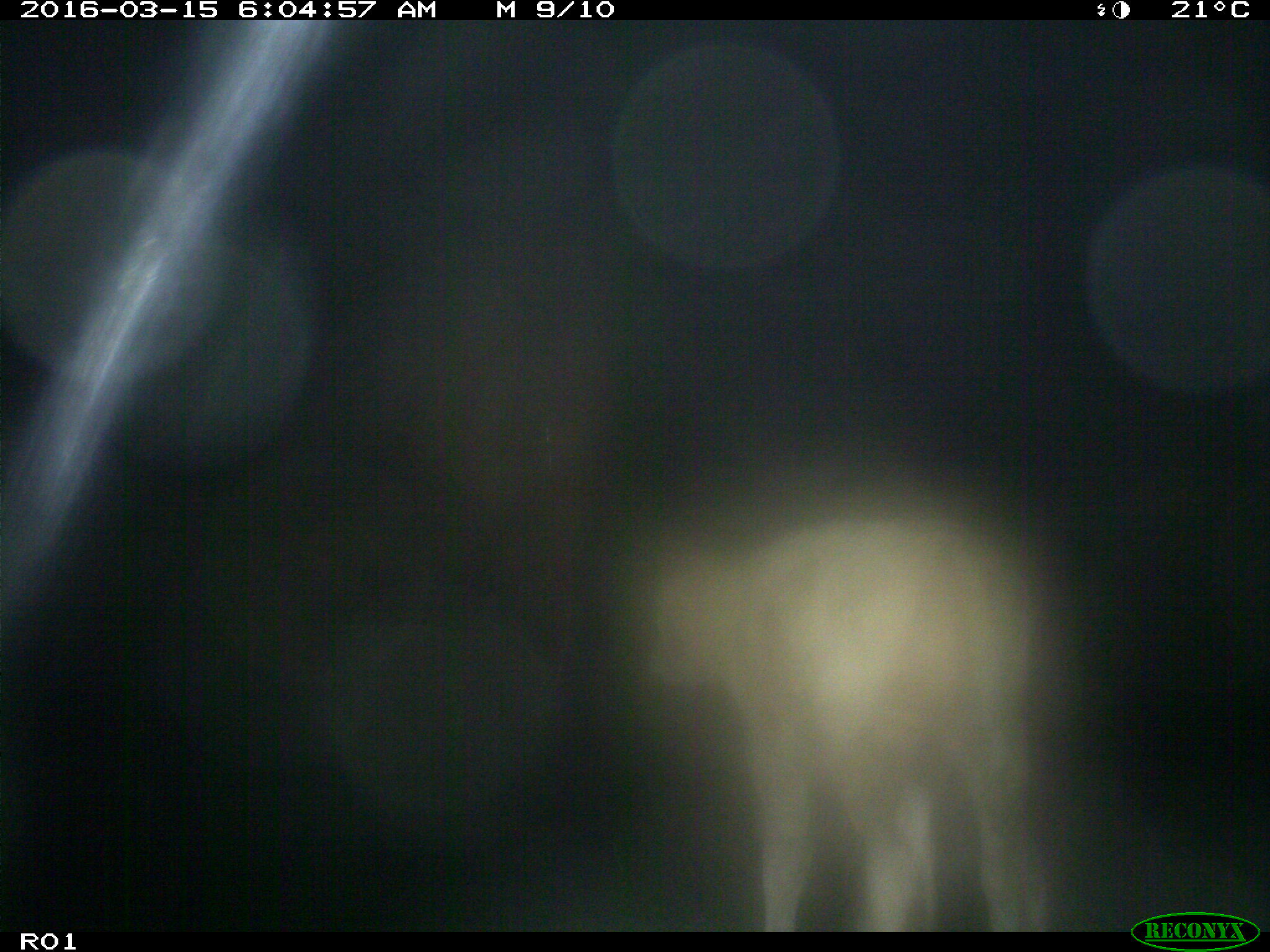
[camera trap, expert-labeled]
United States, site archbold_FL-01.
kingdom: Animalia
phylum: Chordata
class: Mammalia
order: Artiodactyla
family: Bovidae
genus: Bos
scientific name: Bos taurus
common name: domestic cow